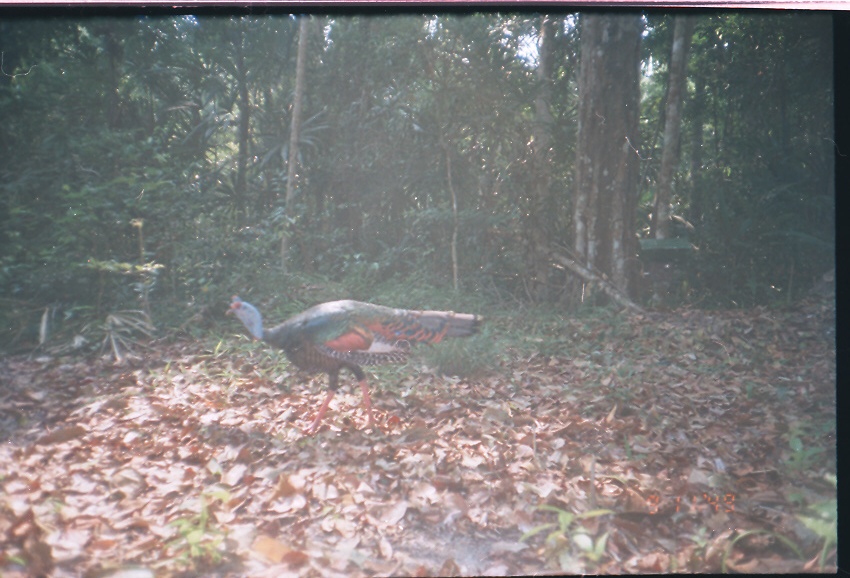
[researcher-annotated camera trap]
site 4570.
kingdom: Animalia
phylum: Chordata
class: Aves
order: Galliformes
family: Phasianidae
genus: Meleagris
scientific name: Meleagris ocellata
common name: ocellated turkey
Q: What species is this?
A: Meleagris ocellata (ocellated turkey).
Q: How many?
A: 1.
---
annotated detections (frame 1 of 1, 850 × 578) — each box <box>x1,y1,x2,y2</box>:
meleagris ocellata: <box>224,294,484,435</box>